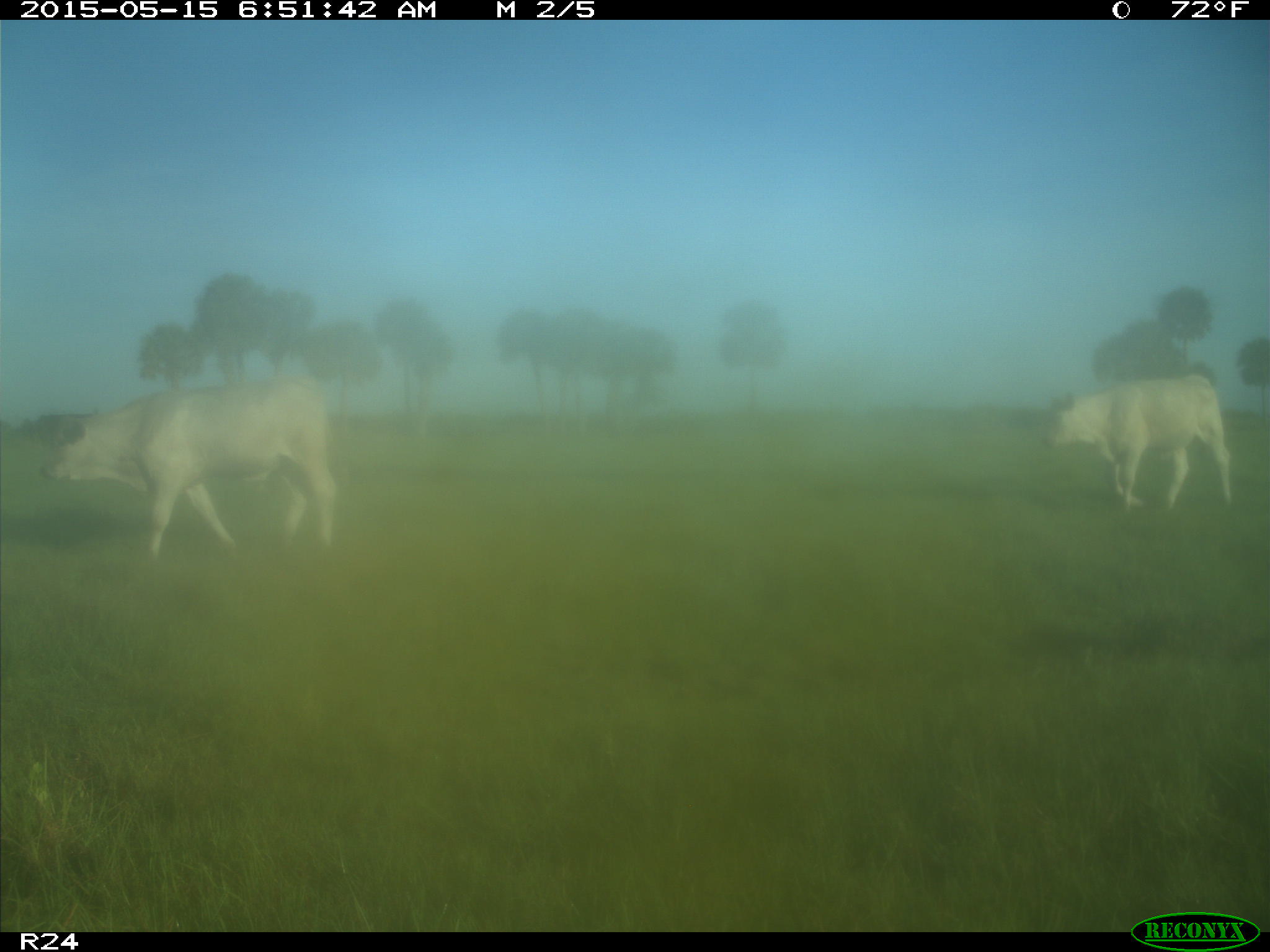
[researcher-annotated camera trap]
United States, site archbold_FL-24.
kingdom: Animalia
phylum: Chordata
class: Mammalia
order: Carnivora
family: Felidae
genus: Lynx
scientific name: Lynx rufus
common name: bobcat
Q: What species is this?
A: Lynx rufus (bobcat).